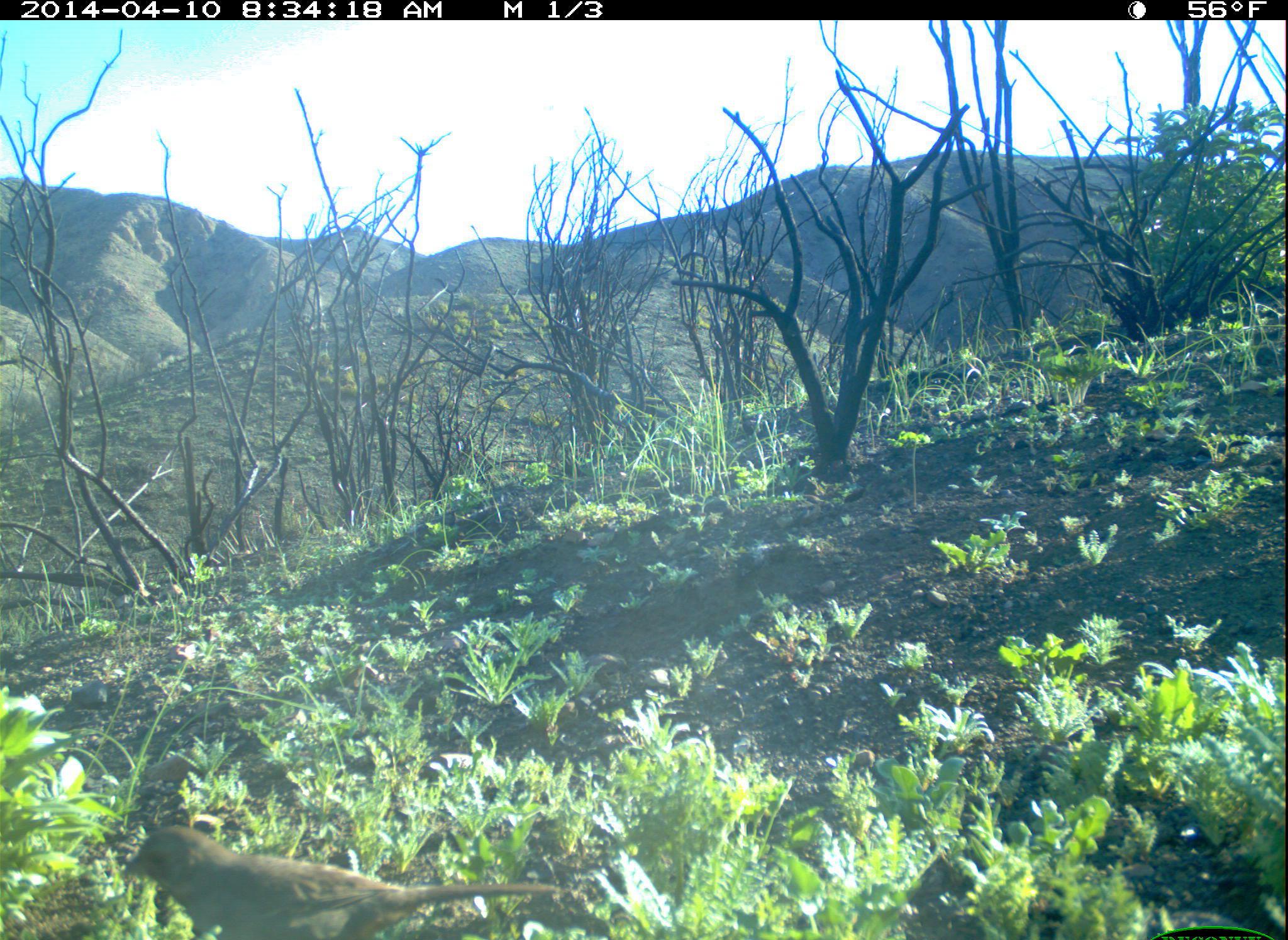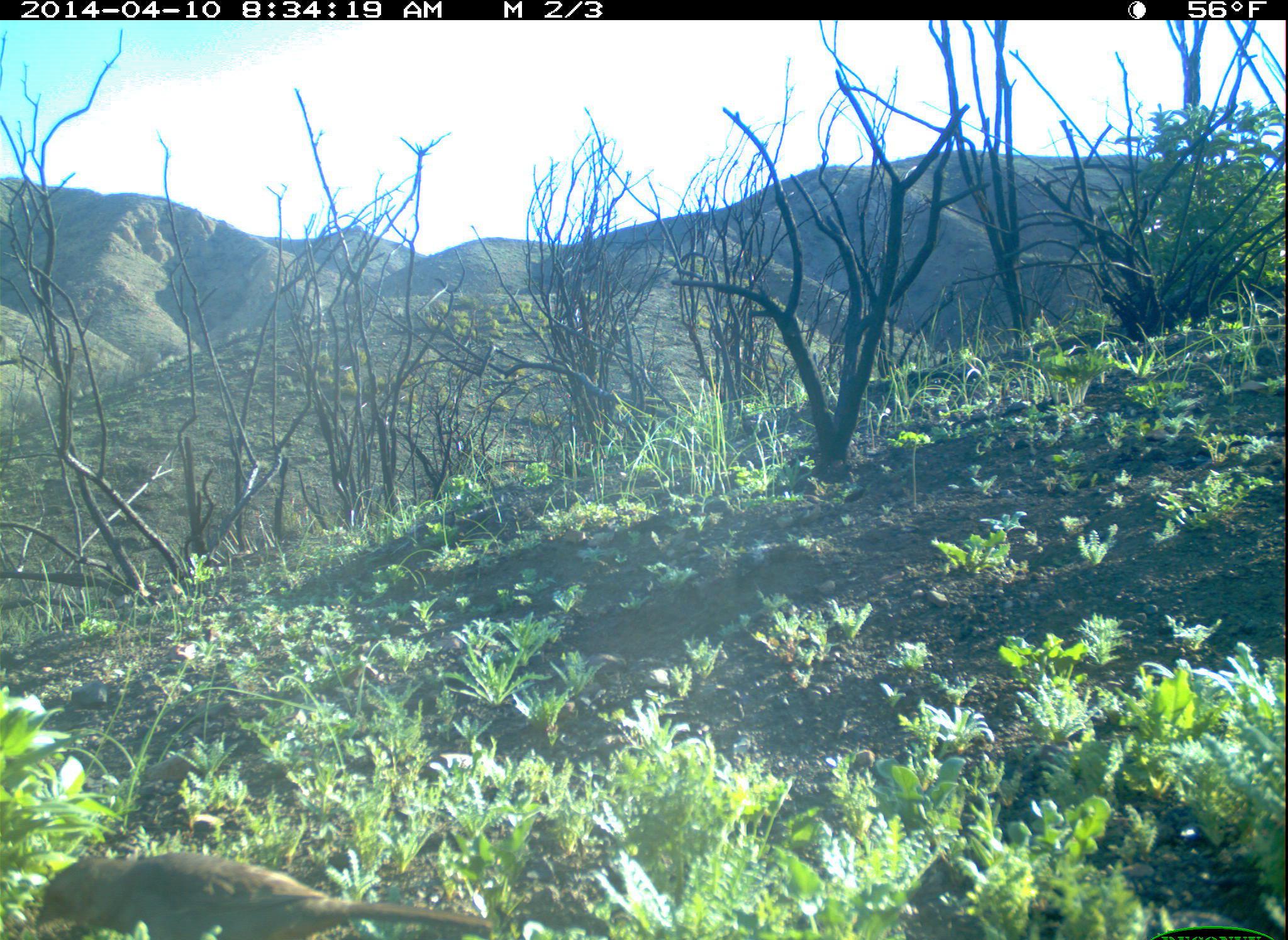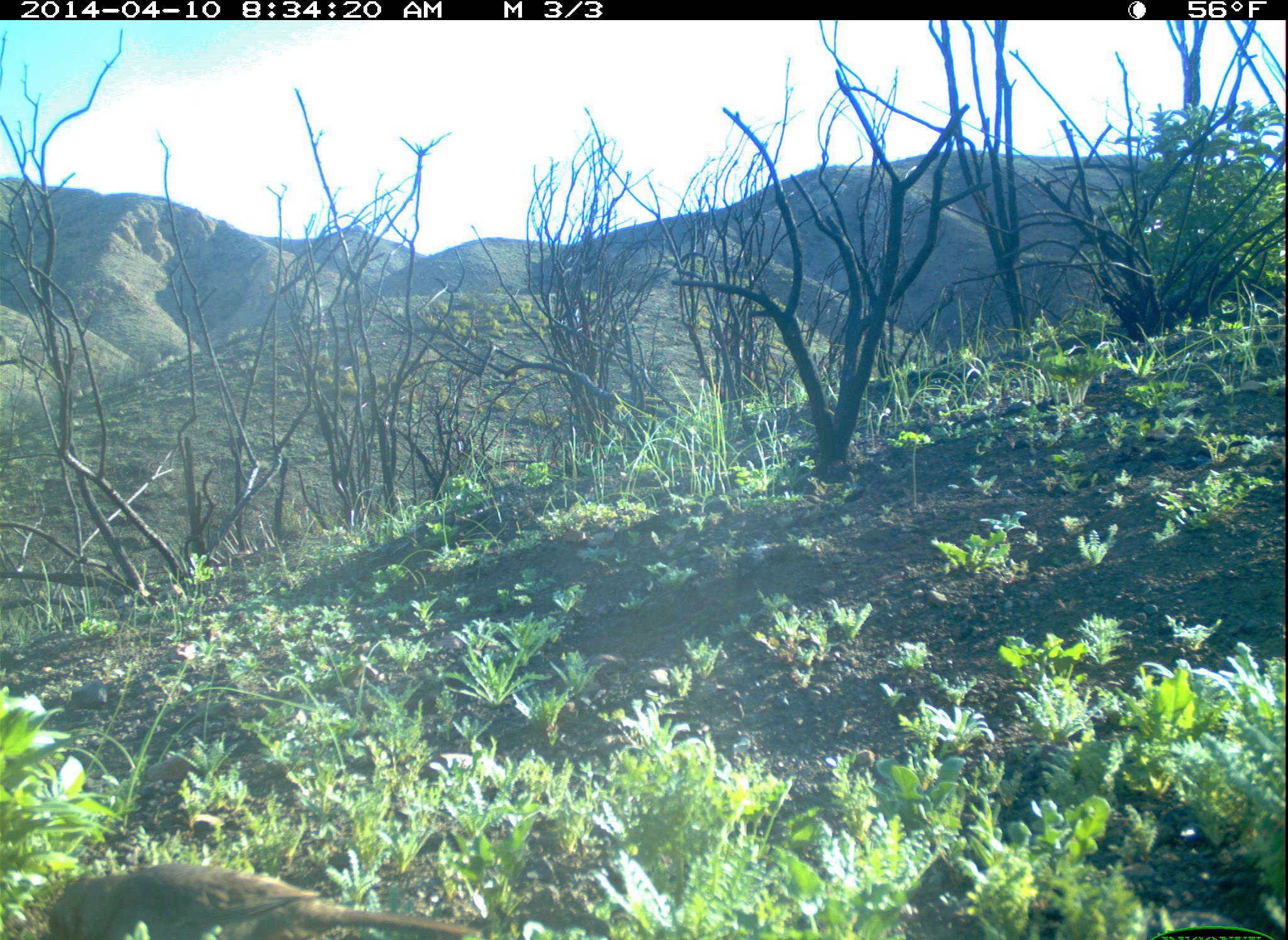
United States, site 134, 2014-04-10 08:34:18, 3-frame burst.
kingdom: Animalia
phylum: Chordata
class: Aves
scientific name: Aves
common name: bird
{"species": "bird (Aves)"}